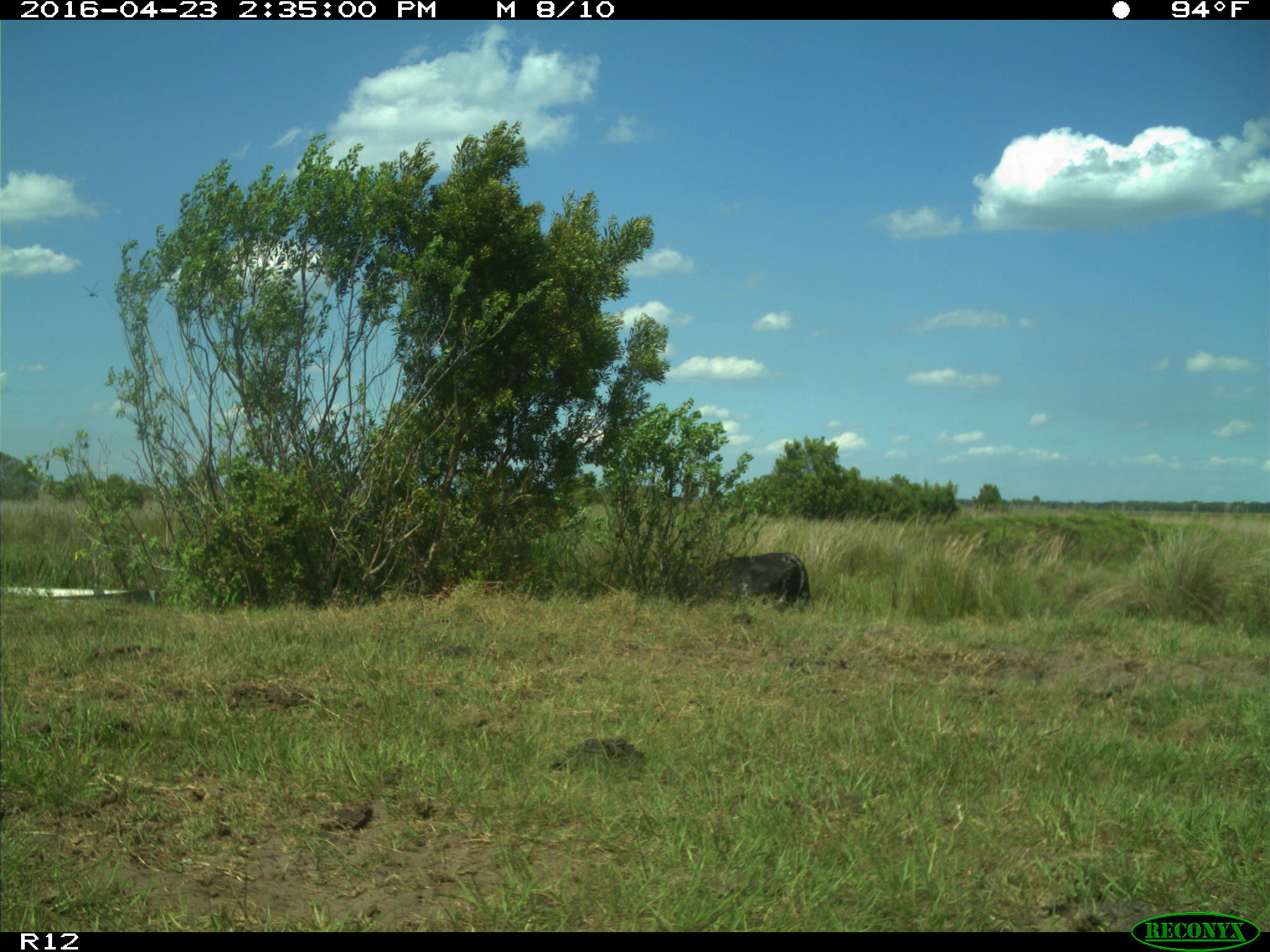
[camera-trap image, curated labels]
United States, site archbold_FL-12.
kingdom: Animalia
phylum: Chordata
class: Mammalia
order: Artiodactyla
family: Bovidae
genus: Bos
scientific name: Bos taurus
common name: domestic cow